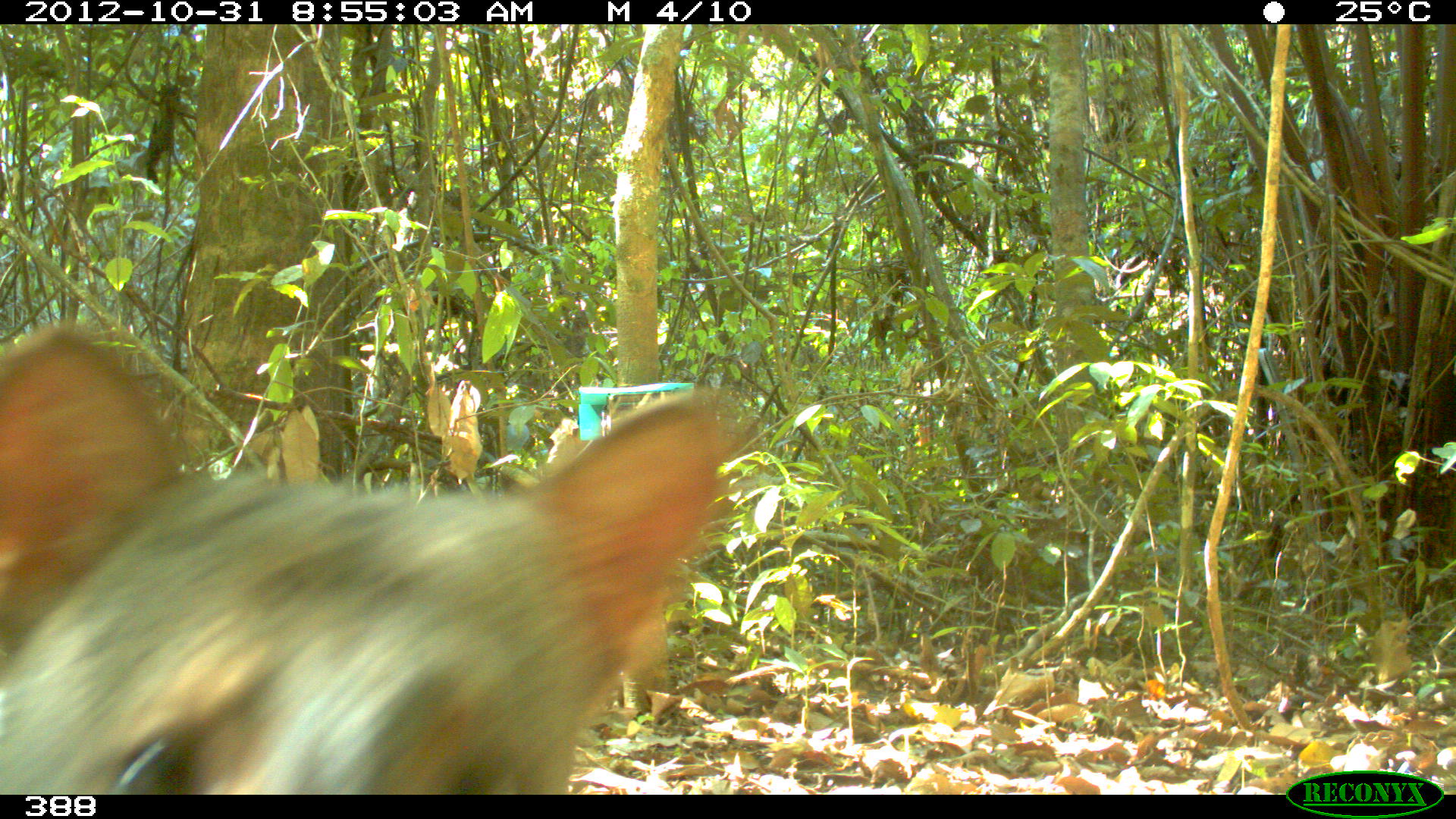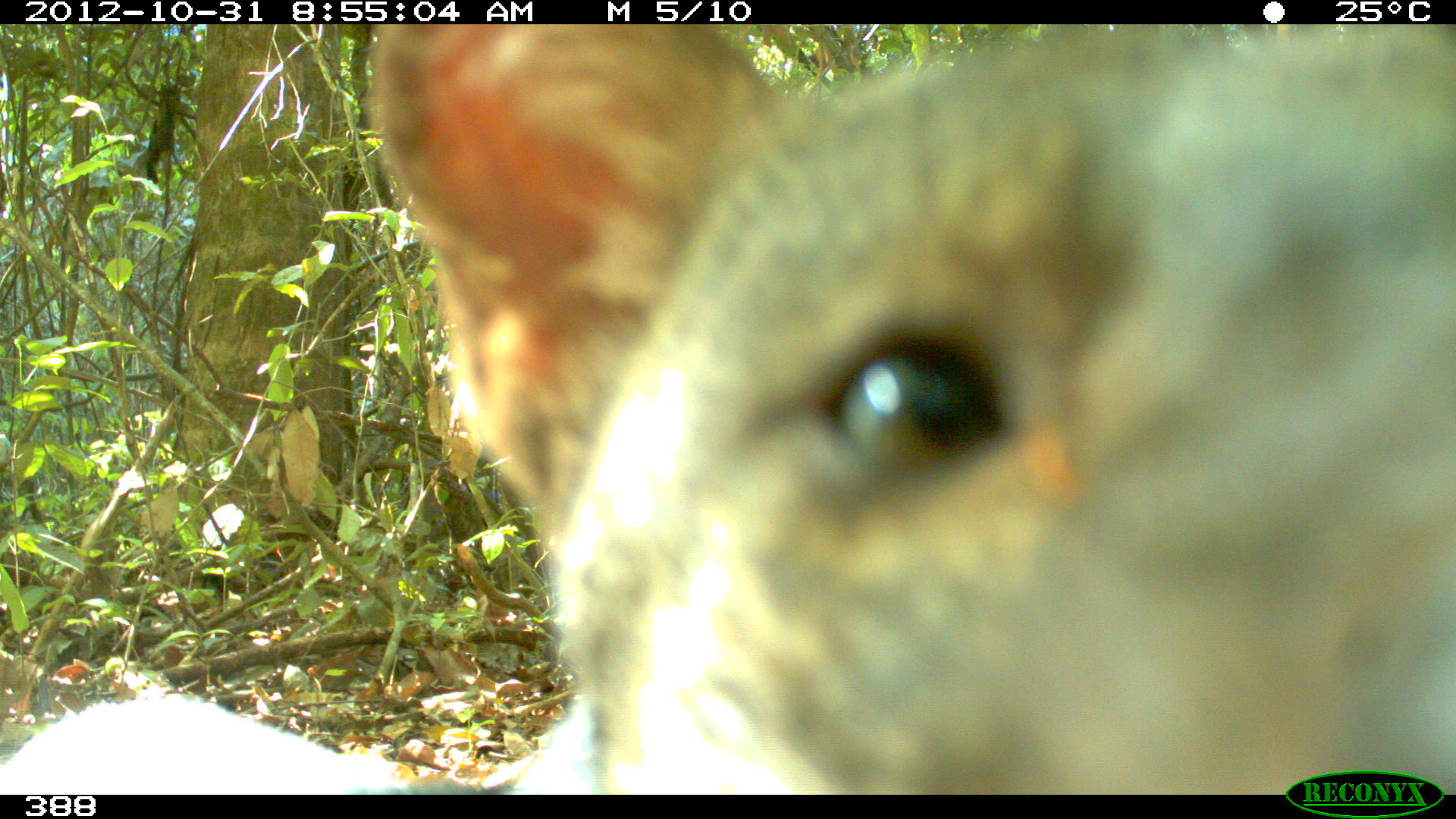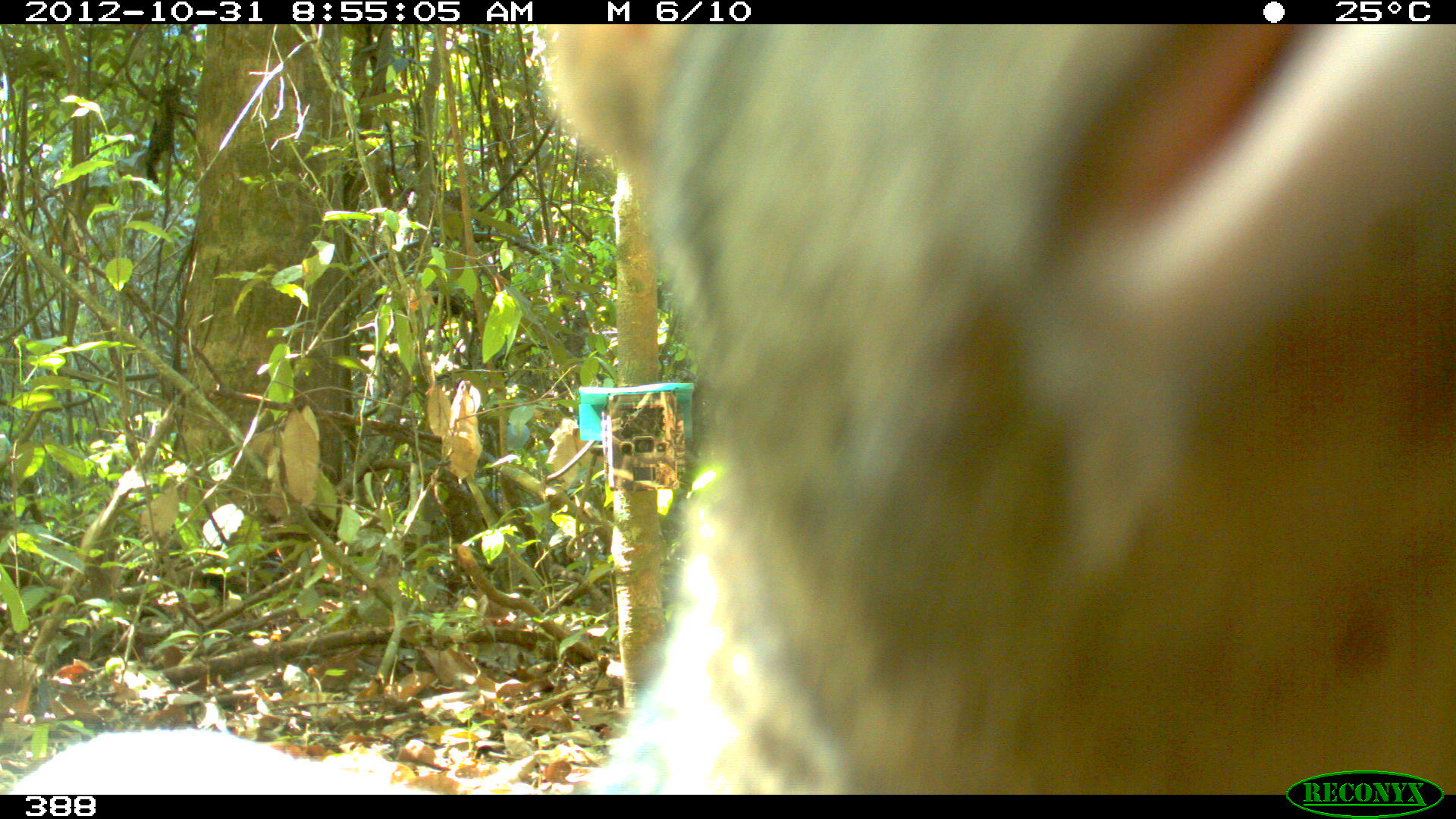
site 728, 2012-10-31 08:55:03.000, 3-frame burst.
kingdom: Animalia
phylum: Chordata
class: Mammalia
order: Carnivora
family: Canidae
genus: Atelocynus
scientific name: Atelocynus microtis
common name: short-eared dog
Atelocynus microtis (short-eared dog).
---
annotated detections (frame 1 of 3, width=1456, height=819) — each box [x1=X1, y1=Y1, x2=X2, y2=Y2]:
atelocynus microtis: [x1=0, y1=315, x2=731, y2=793]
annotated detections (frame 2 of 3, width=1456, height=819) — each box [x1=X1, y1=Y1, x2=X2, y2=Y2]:
atelocynus microtis: [x1=0, y1=24, x2=1453, y2=793]